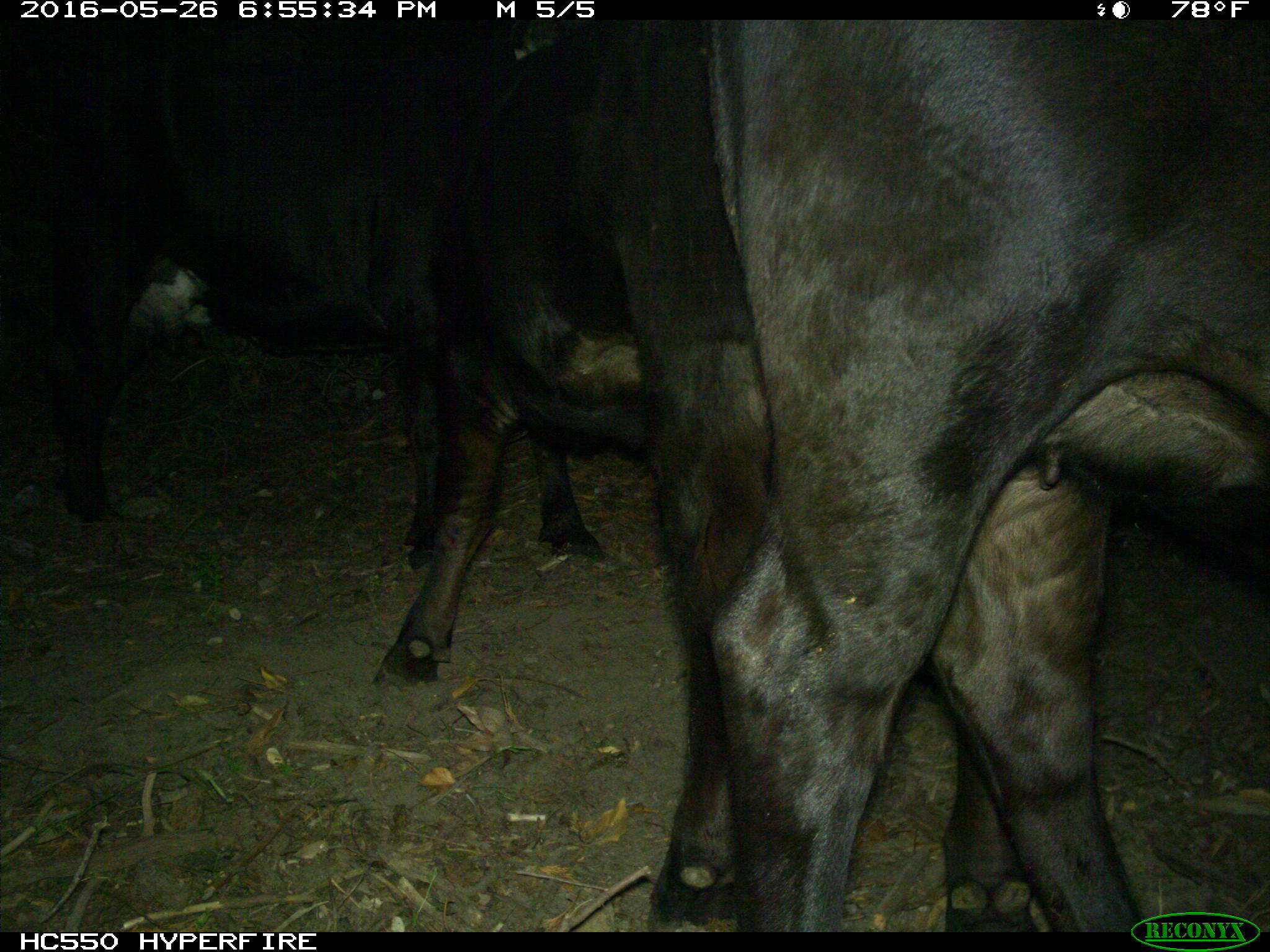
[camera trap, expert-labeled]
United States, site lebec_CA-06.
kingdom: Animalia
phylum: Chordata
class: Mammalia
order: Artiodactyla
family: Bovidae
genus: Bos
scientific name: Bos taurus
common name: domestic cow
Bos taurus (domestic cow).